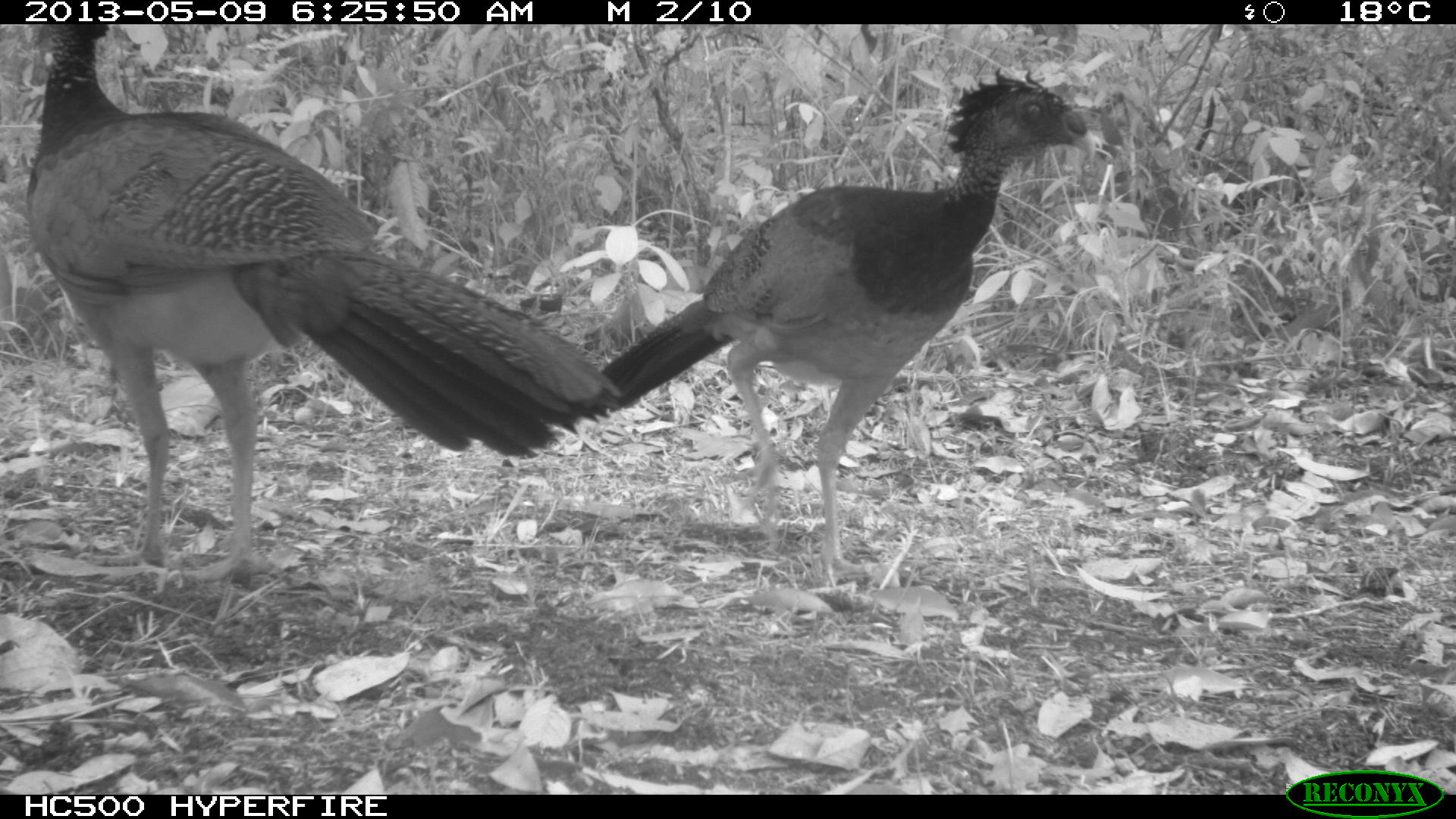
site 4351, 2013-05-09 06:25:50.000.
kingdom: Animalia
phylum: Chordata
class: Aves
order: Galliformes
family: Cracidae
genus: Crax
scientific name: Crax rubra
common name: great curassow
Crax rubra (great curassow), count 3.